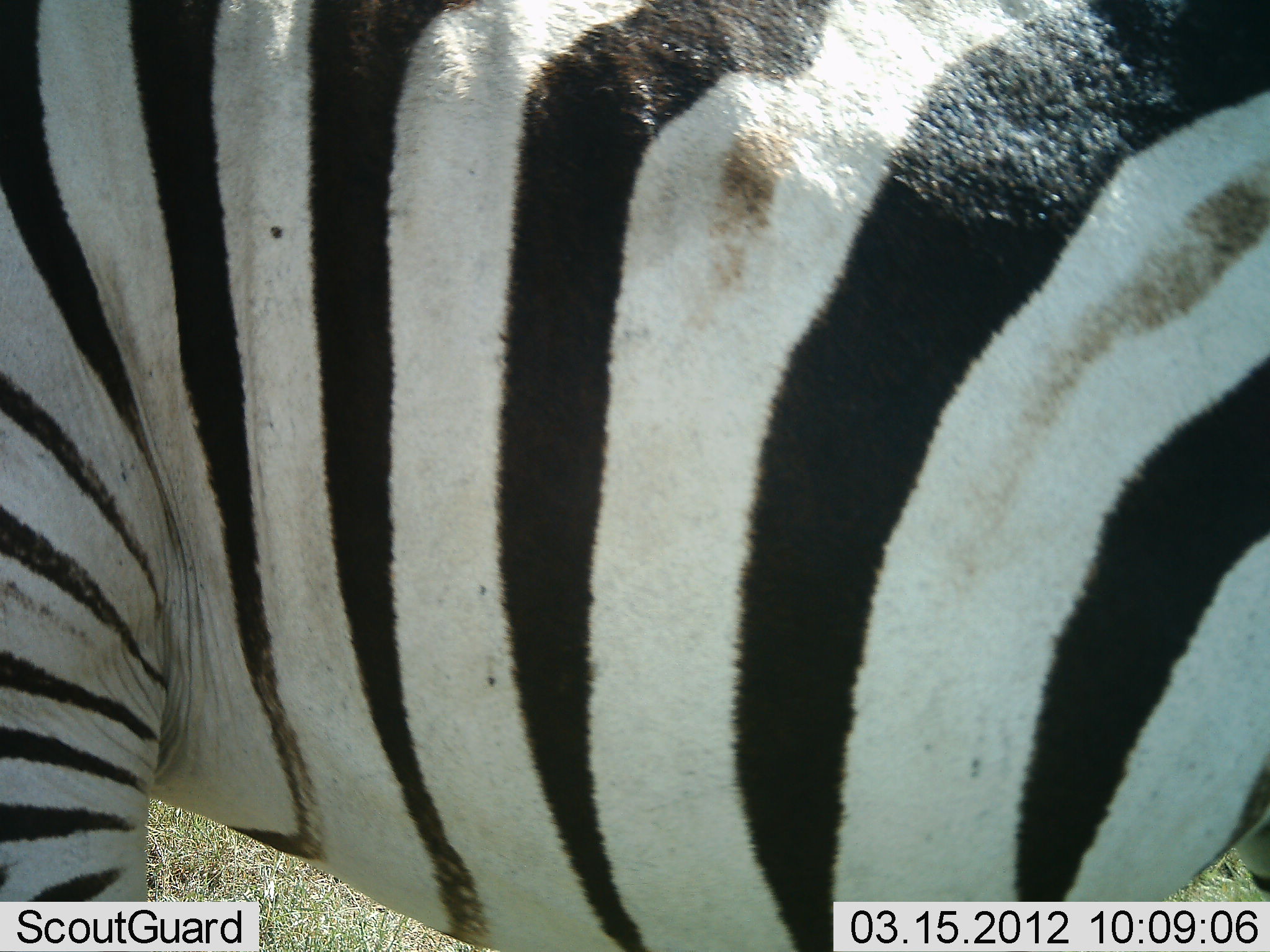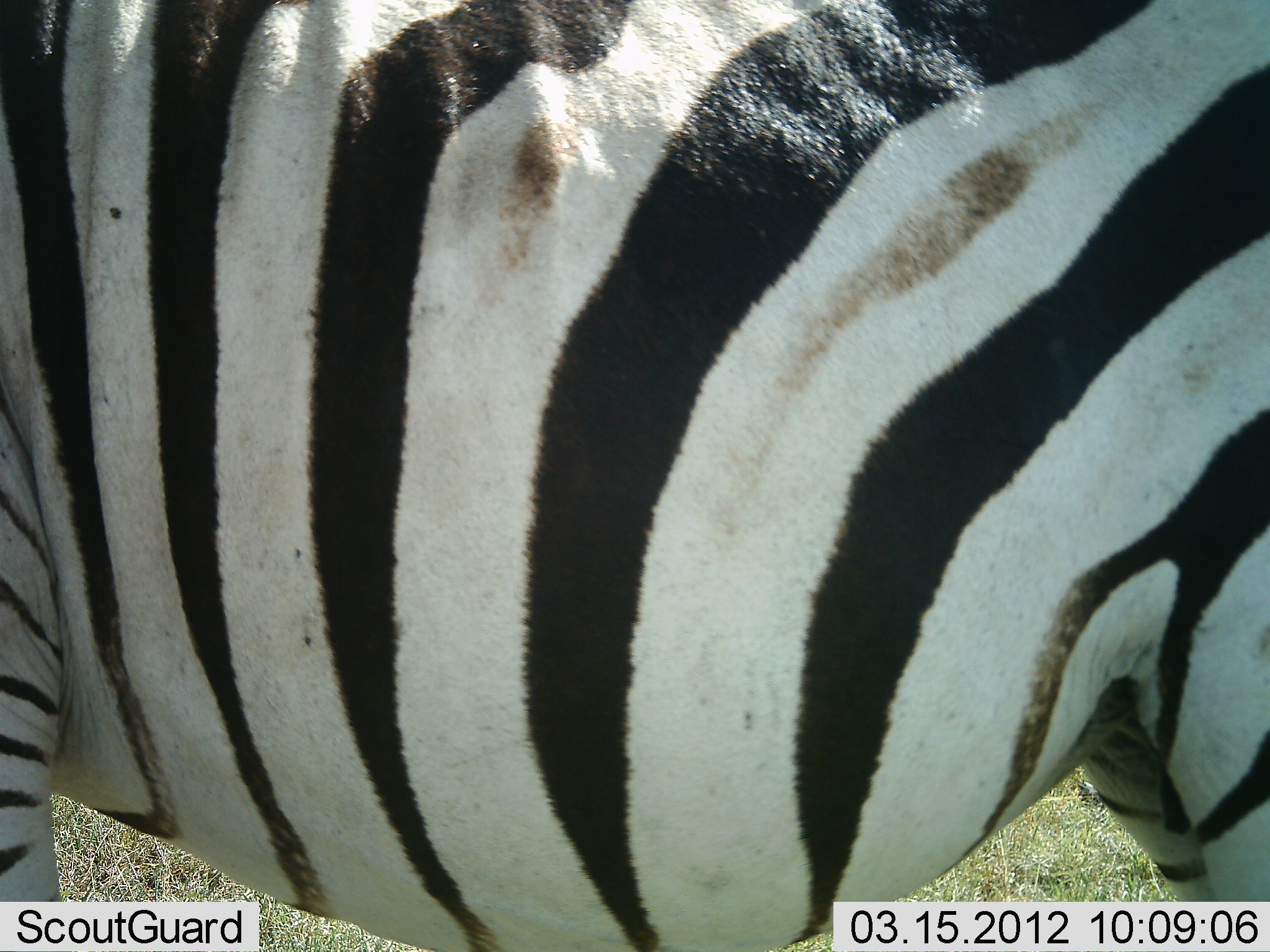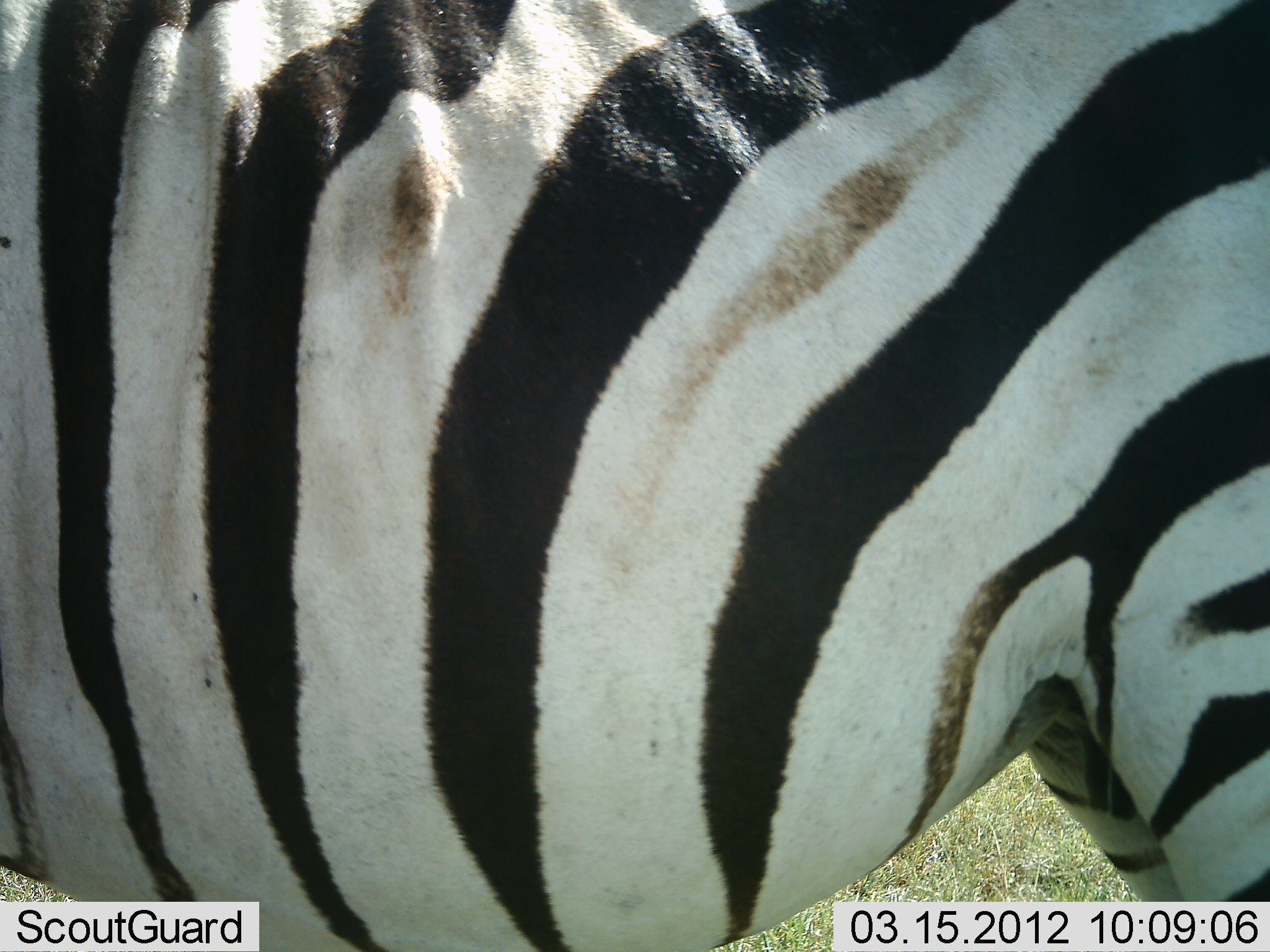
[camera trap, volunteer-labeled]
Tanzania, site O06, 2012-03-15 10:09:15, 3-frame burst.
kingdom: Animalia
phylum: Chordata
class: Mammalia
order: Perissodactyla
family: Equidae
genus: Equus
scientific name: Equus quagga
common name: plains zebra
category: zebra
Zebra (plains zebra) (Equus quagga), count 1. Behavior (volunteer vote fractions): standing 80%, resting 0%, moving 28%, interacting 0%. Young present (vote fraction): 0%. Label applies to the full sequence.